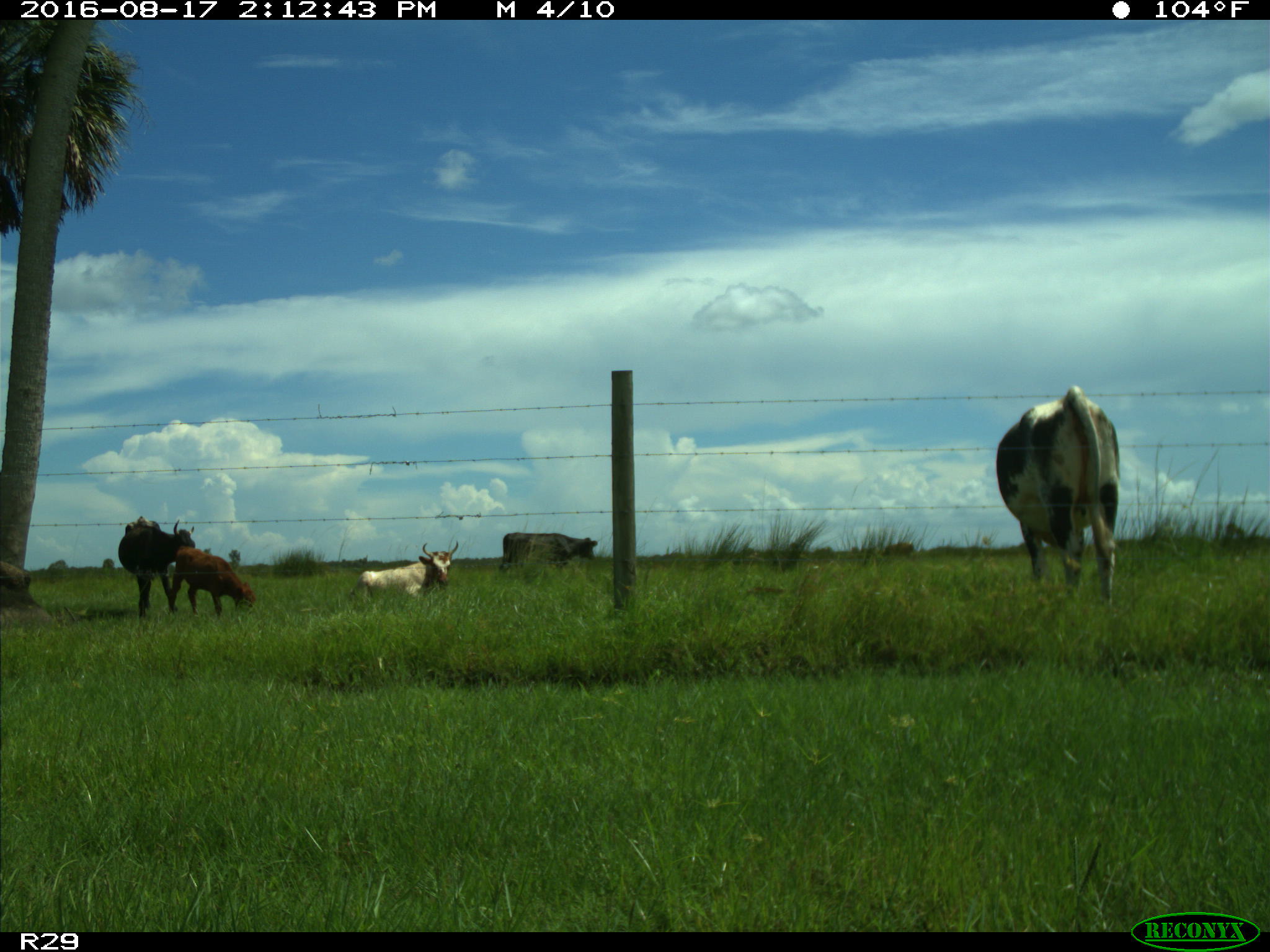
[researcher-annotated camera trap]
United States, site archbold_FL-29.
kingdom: Animalia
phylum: Chordata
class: Mammalia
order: Artiodactyla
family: Bovidae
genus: Bos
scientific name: Bos taurus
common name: domestic cow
Bos taurus (domestic cow).